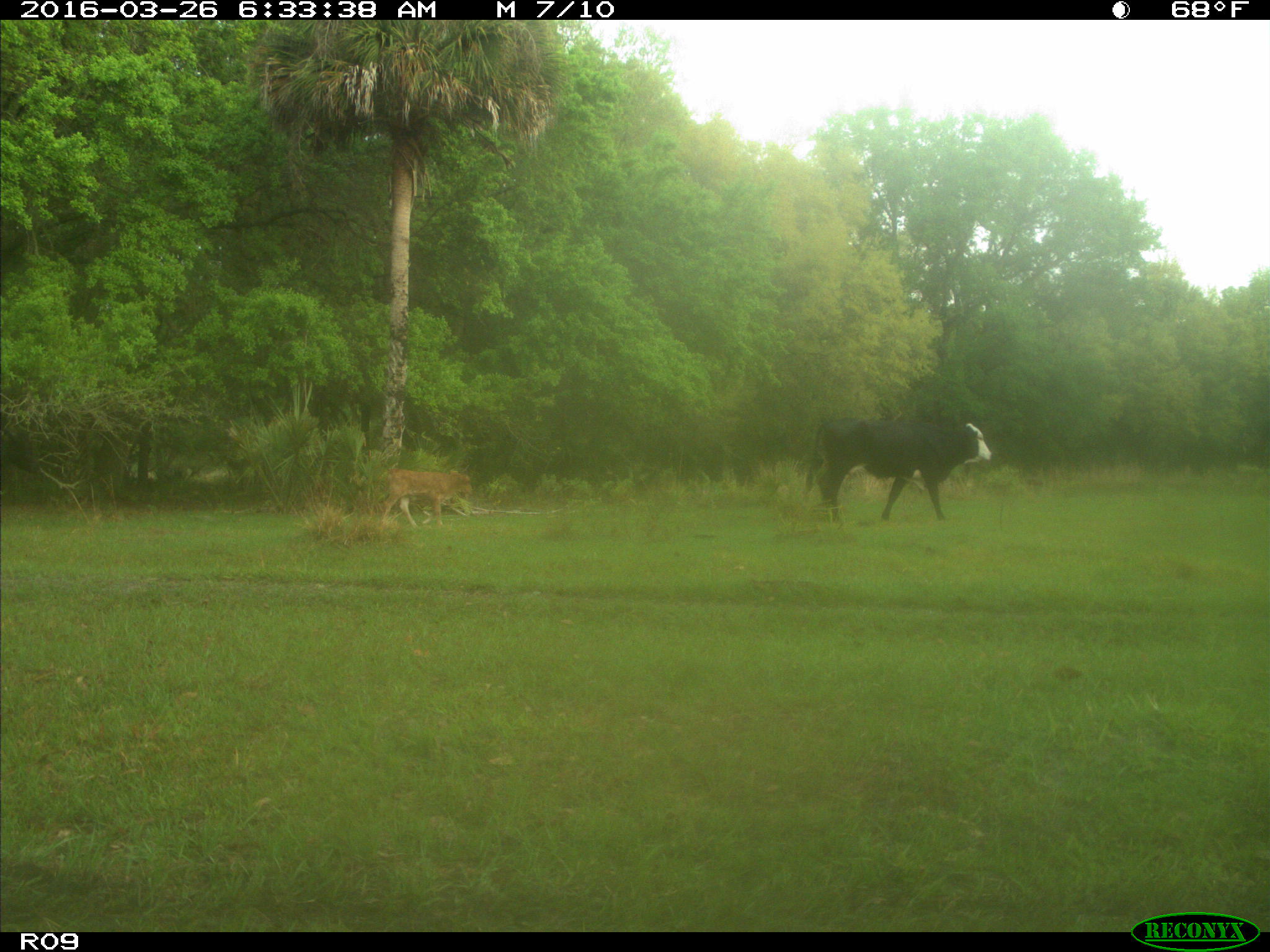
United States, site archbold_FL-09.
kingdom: Animalia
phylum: Chordata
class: Mammalia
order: Artiodactyla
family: Bovidae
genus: Bos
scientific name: Bos taurus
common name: domestic cow